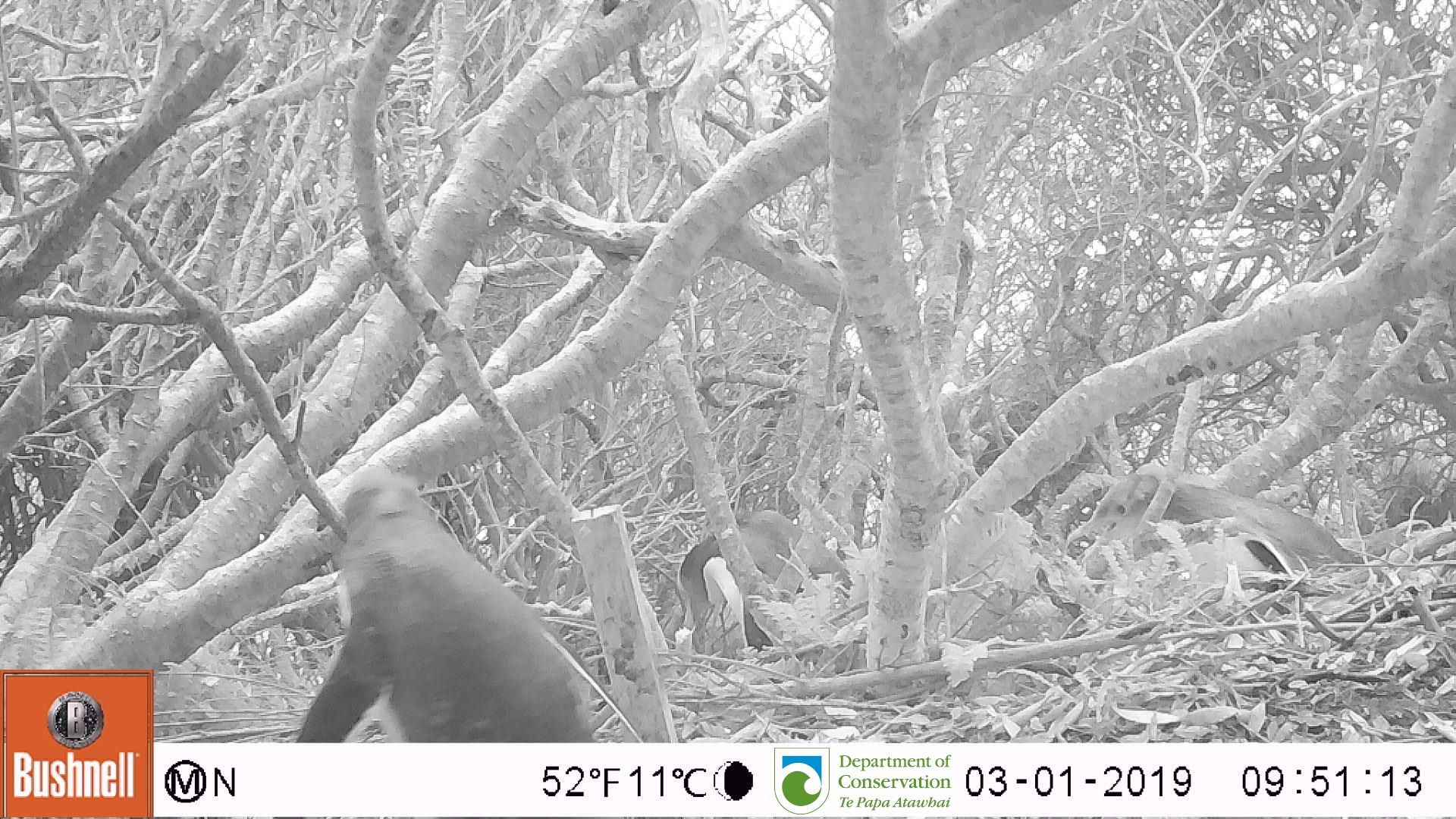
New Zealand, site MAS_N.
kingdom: Animalia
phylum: Chordata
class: Aves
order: Sphenisciformes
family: Spheniscidae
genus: Megadyptes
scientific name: Megadyptes antipodes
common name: yellow-eyed penguin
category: yellow eyed penguin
Yellow eyed penguin (yellow-eyed penguin) (Megadyptes antipodes).